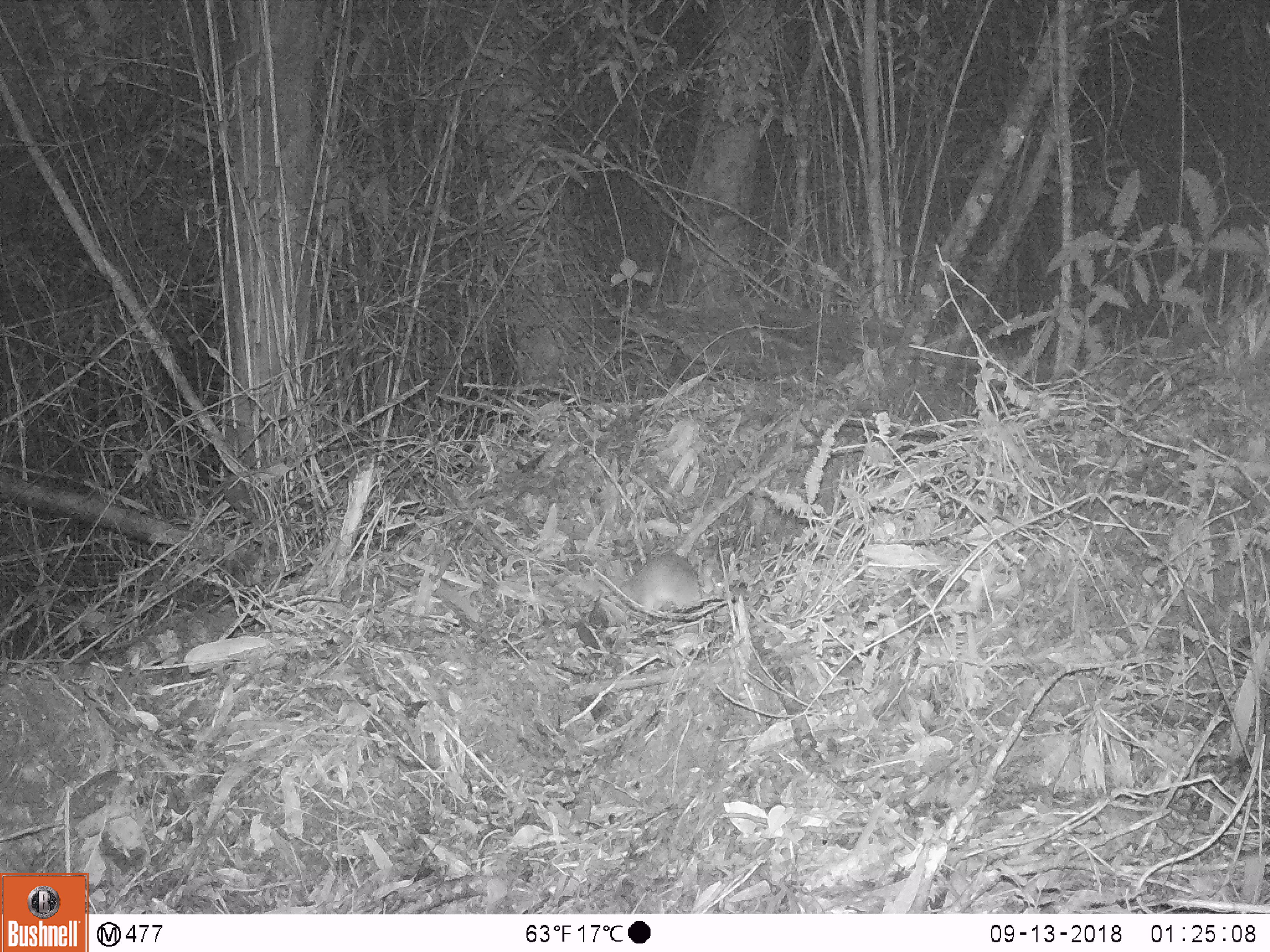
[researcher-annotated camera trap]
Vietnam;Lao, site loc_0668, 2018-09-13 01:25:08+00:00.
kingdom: Animalia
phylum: Chordata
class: Mammalia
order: Rodentia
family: Muridae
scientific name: Muridae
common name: old-world mice and rats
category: unidentified murid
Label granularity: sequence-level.